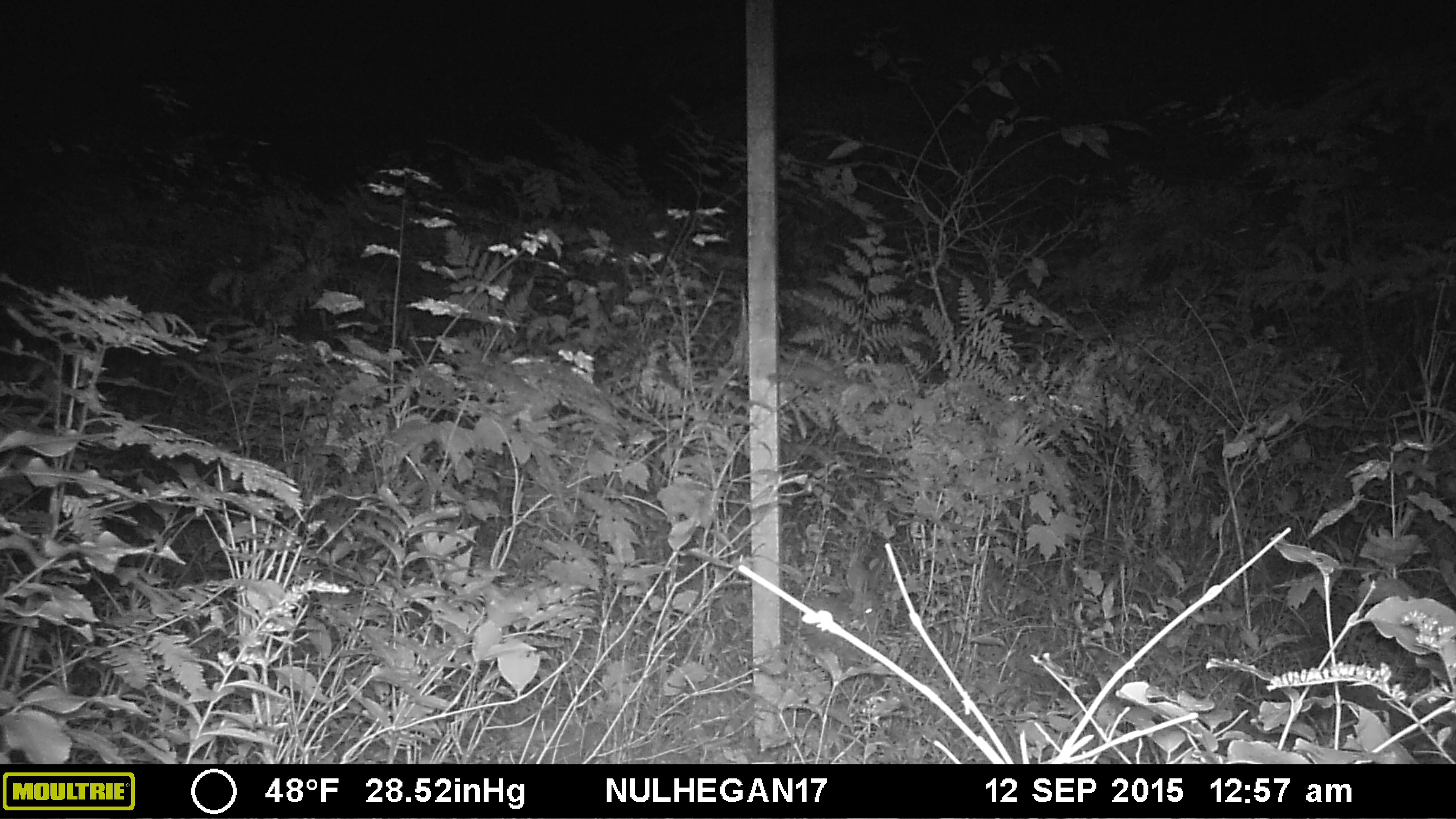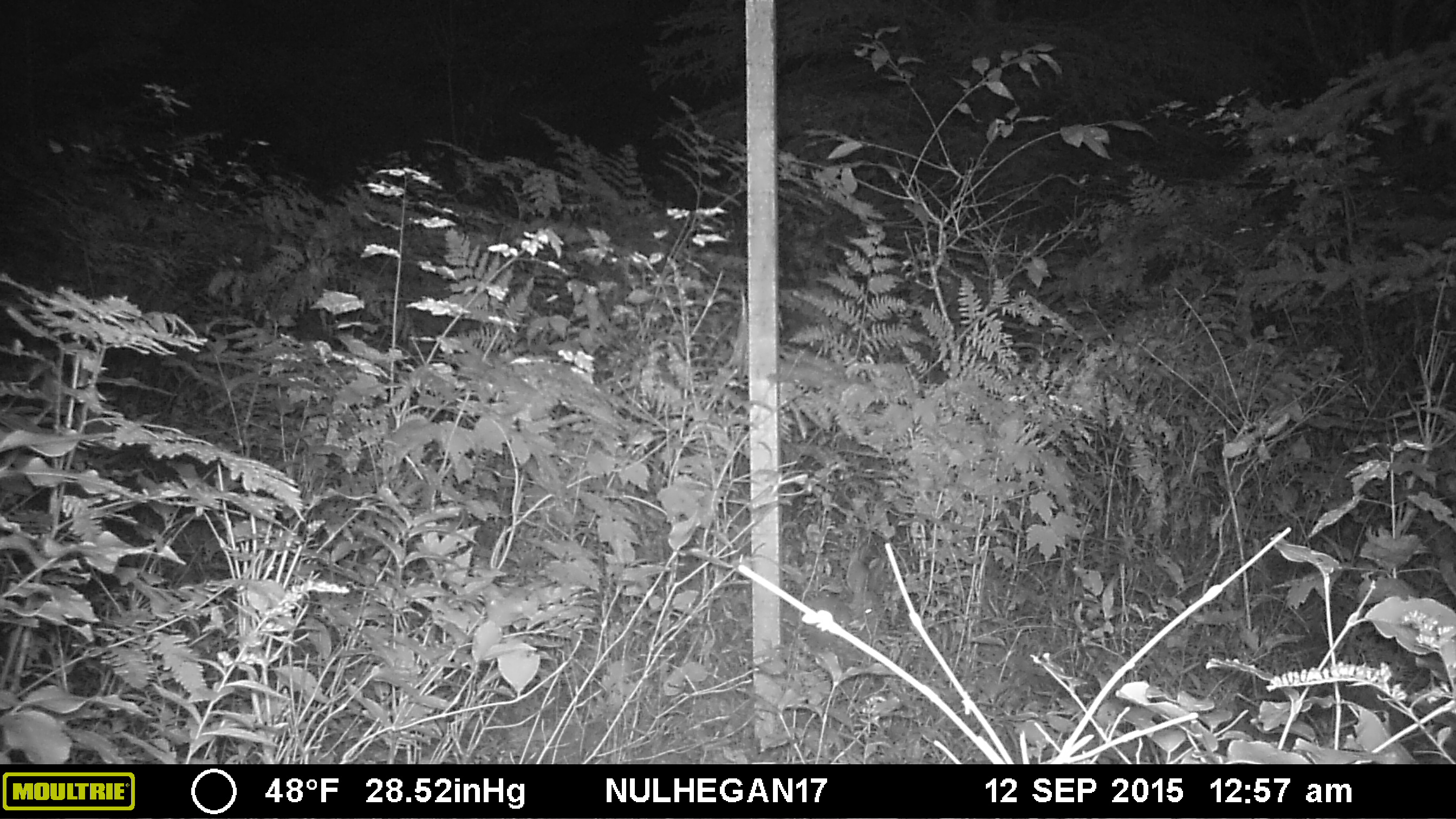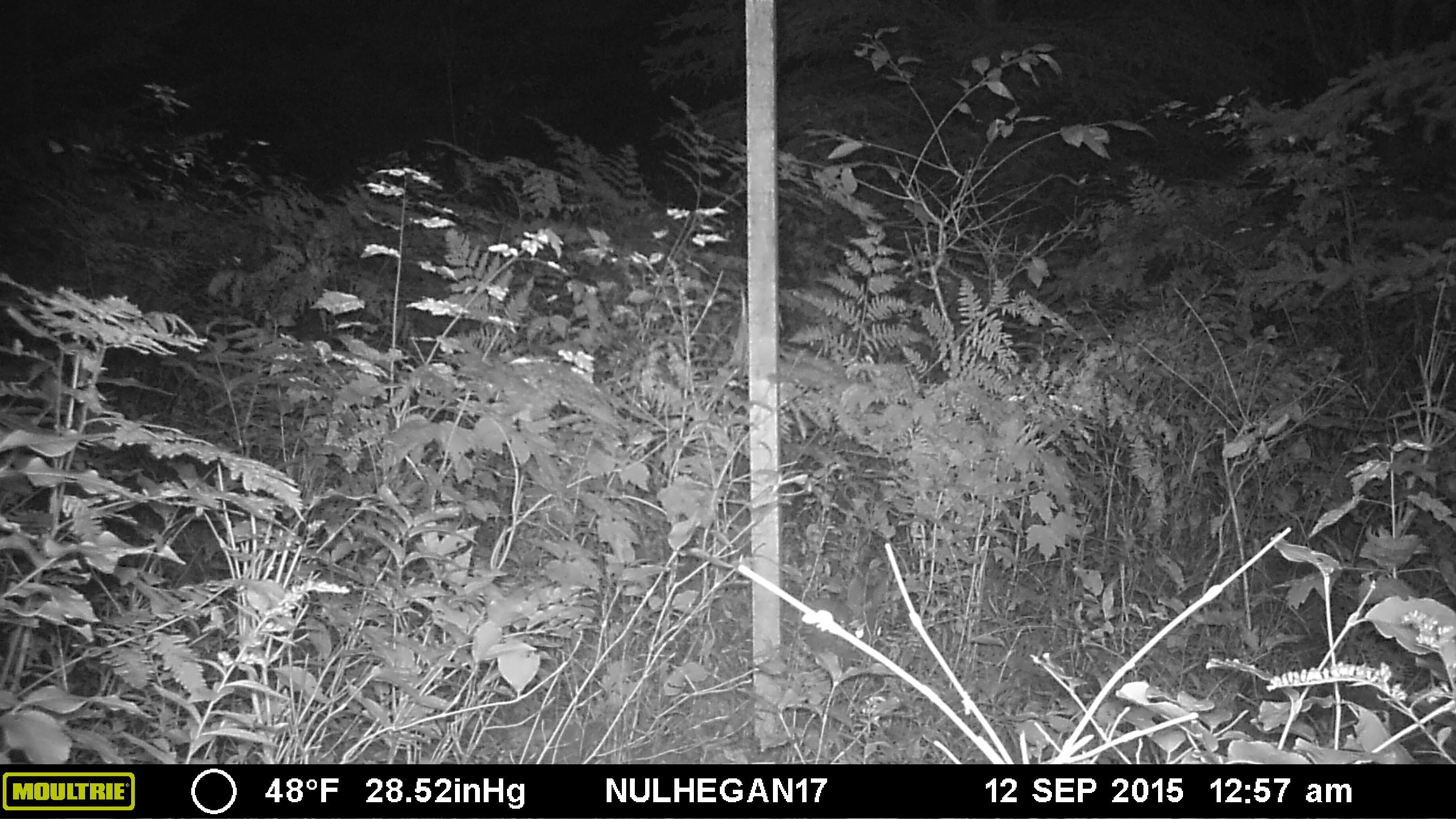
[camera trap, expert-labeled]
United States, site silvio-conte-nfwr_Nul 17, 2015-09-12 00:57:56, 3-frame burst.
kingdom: Animalia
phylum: Chordata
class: Mammalia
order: Lagomorpha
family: Leporidae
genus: Lepus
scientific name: Lepus americanus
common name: snowshoe hare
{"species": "snowshoe hare (Lepus americanus)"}